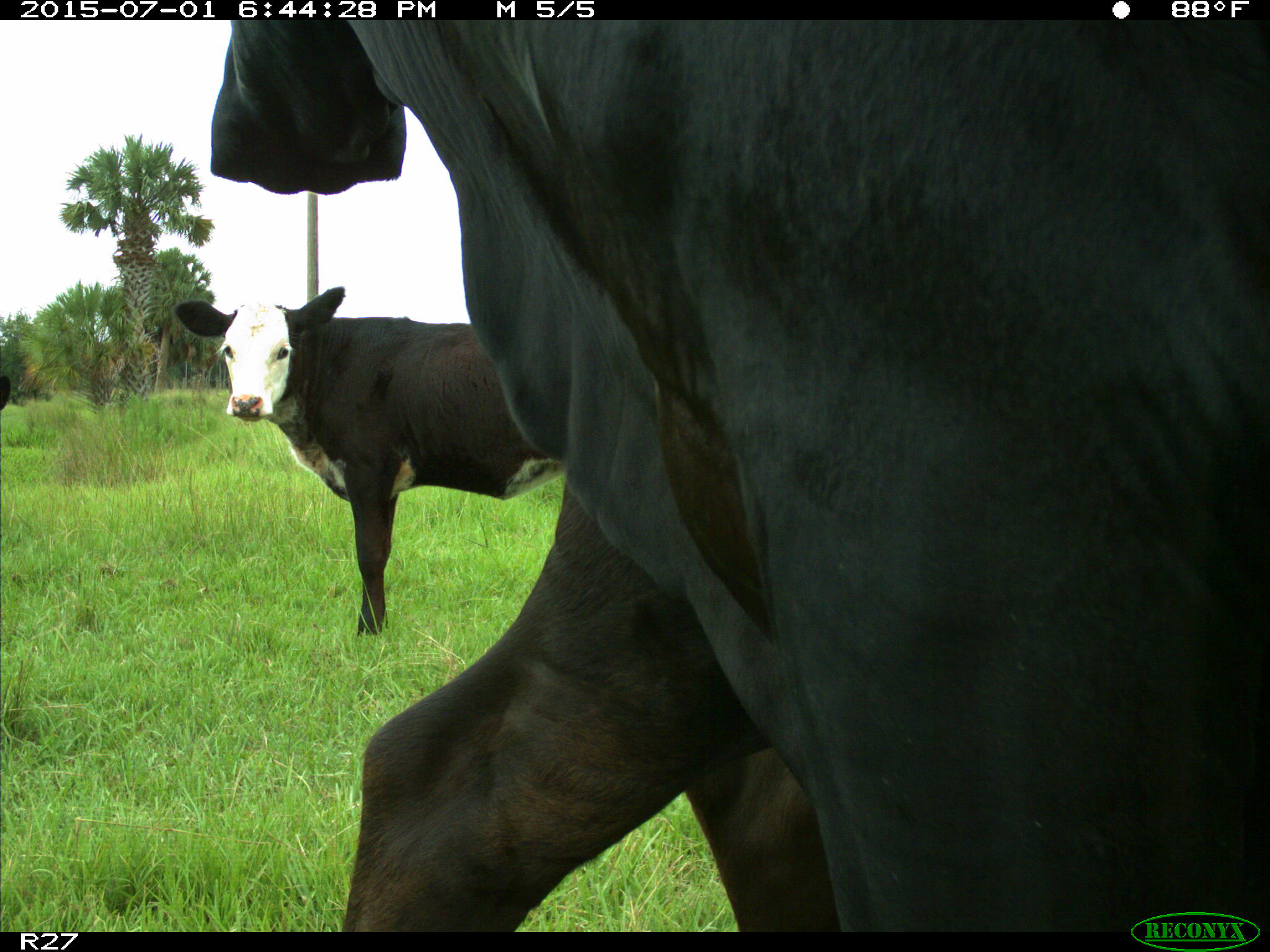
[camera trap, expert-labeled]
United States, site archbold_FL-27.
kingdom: Animalia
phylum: Chordata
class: Mammalia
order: Artiodactyla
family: Bovidae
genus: Bos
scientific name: Bos taurus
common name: domestic cow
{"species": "Bos taurus (domestic cow)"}